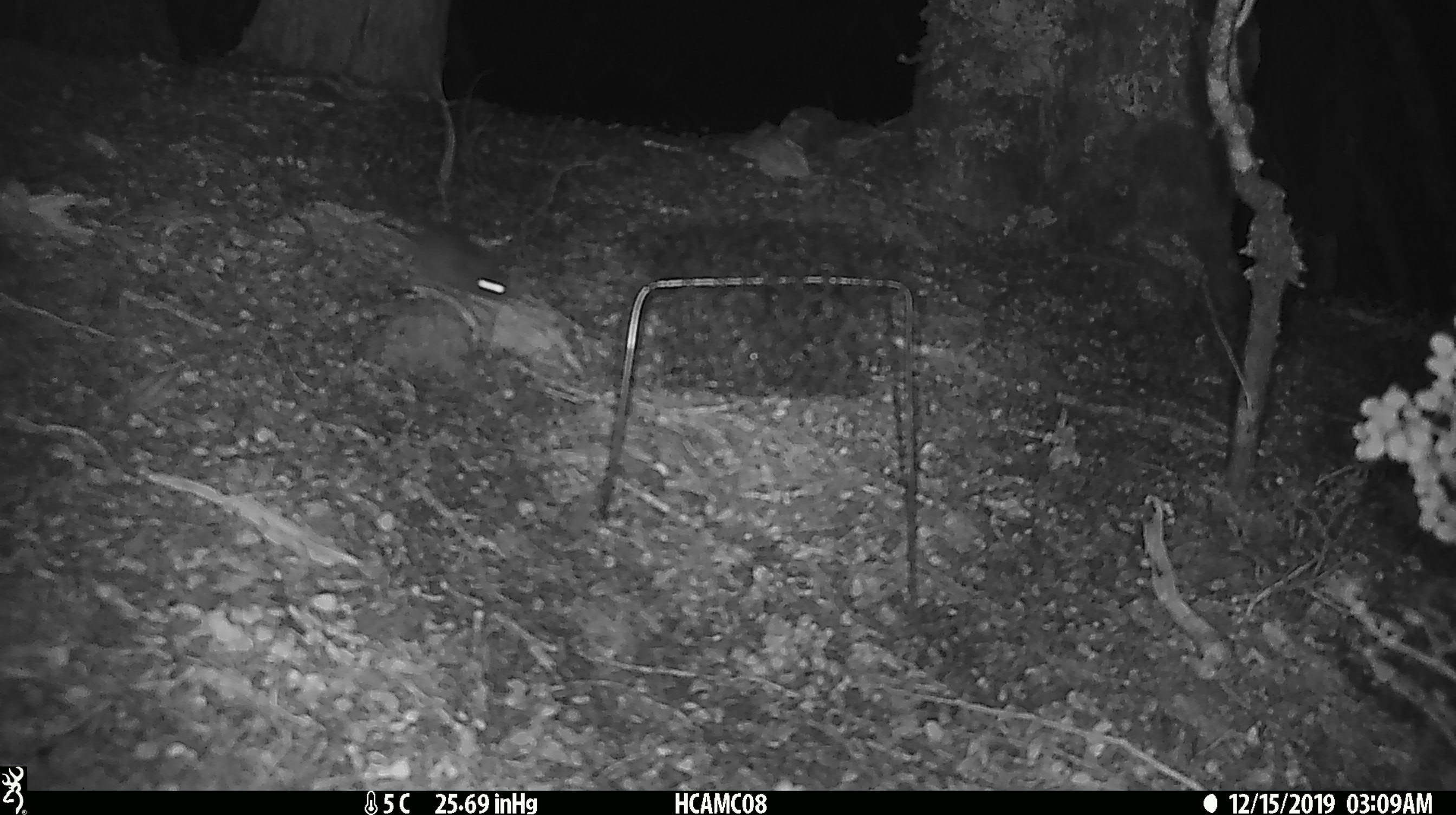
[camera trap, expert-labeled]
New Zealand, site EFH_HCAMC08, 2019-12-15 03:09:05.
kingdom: Animalia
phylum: Chordata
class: Mammalia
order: Rodentia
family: Muridae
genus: Mus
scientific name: Mus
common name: mouse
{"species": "mouse (Mus)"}